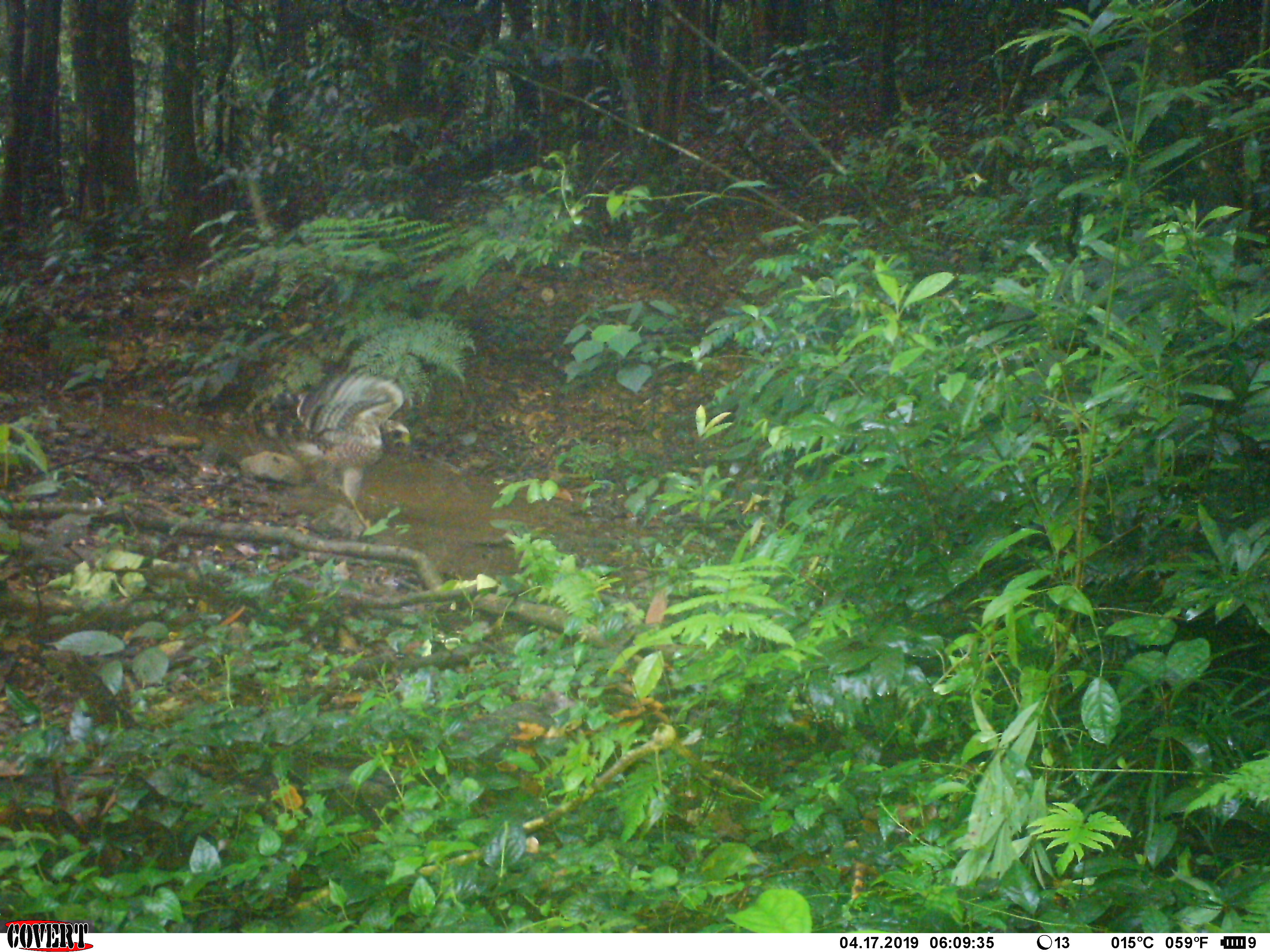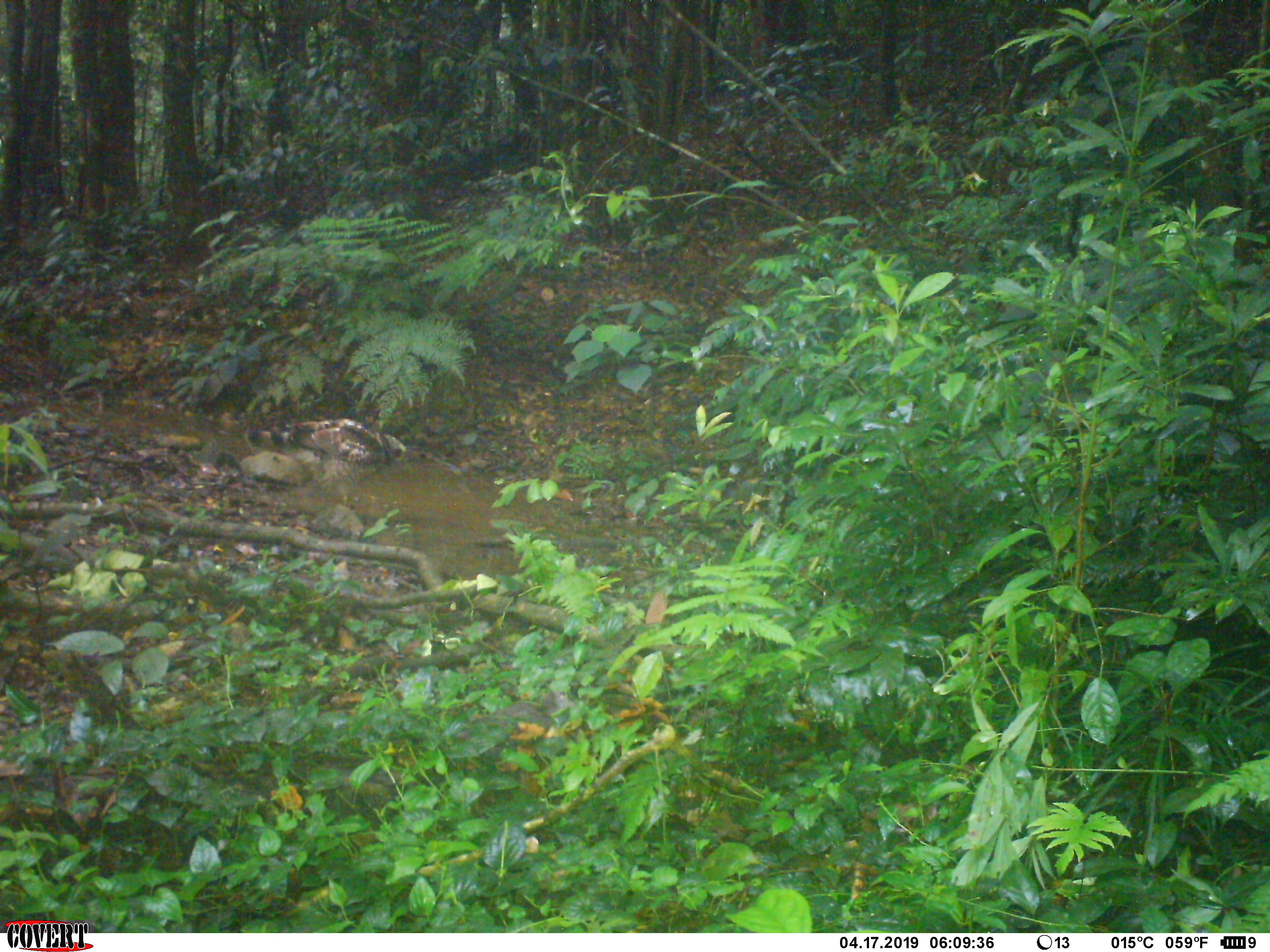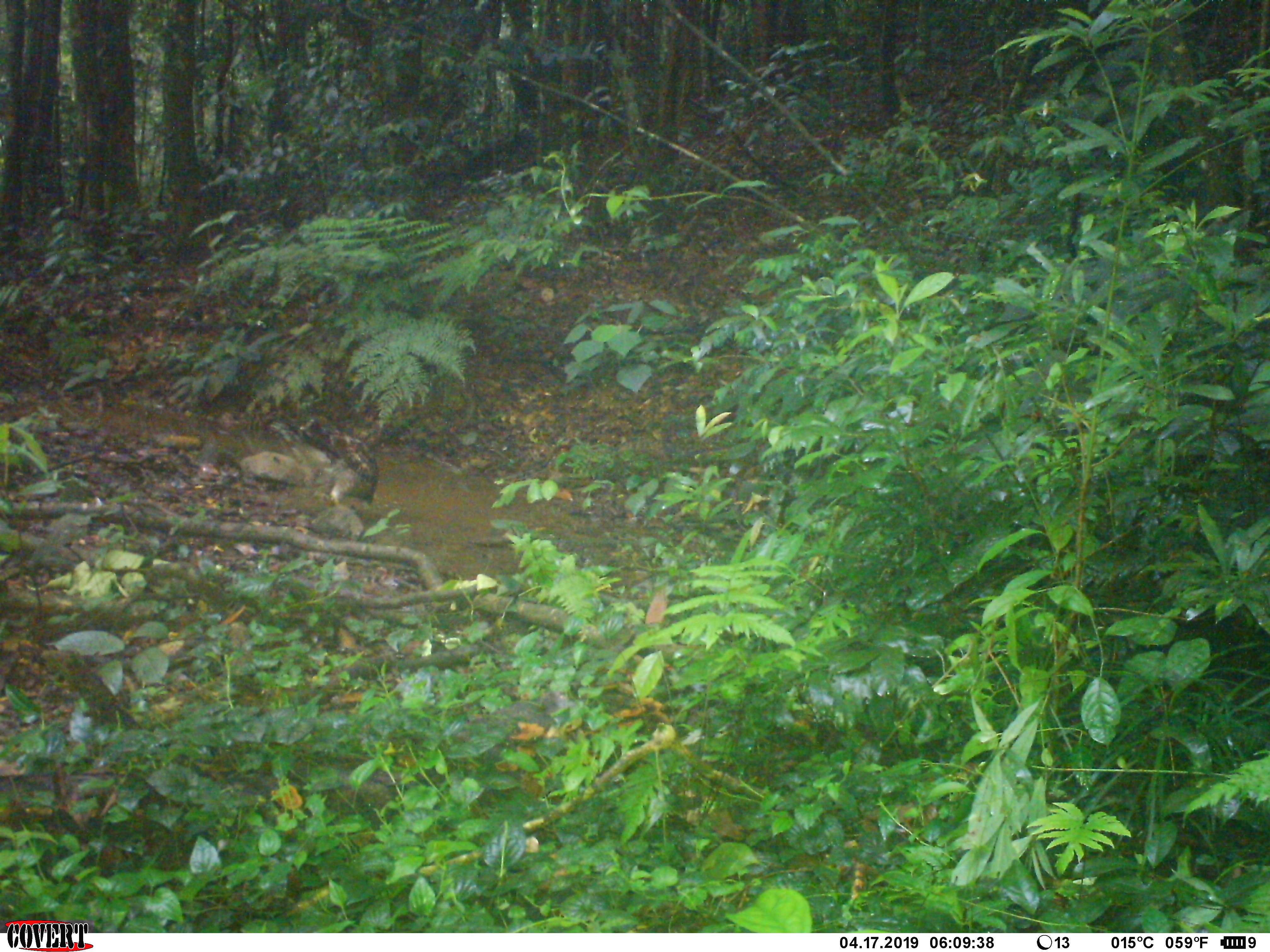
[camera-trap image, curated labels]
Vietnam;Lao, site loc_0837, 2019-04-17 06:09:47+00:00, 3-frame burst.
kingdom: Animalia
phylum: Chordata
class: Aves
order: Accipitriformes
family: Accipitridae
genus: Spilornis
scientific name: Spilornis cheela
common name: crested serpent eagle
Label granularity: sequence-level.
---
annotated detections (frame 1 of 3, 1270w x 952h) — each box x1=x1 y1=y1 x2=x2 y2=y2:
crested serpent eagle: x1=252 y1=371 x2=409 y2=529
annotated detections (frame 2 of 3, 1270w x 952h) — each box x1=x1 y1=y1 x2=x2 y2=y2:
crested serpent eagle: x1=243 y1=417 x2=410 y2=486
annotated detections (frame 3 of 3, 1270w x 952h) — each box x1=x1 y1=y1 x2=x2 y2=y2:
crested serpent eagle: x1=268 y1=413 x2=379 y2=505